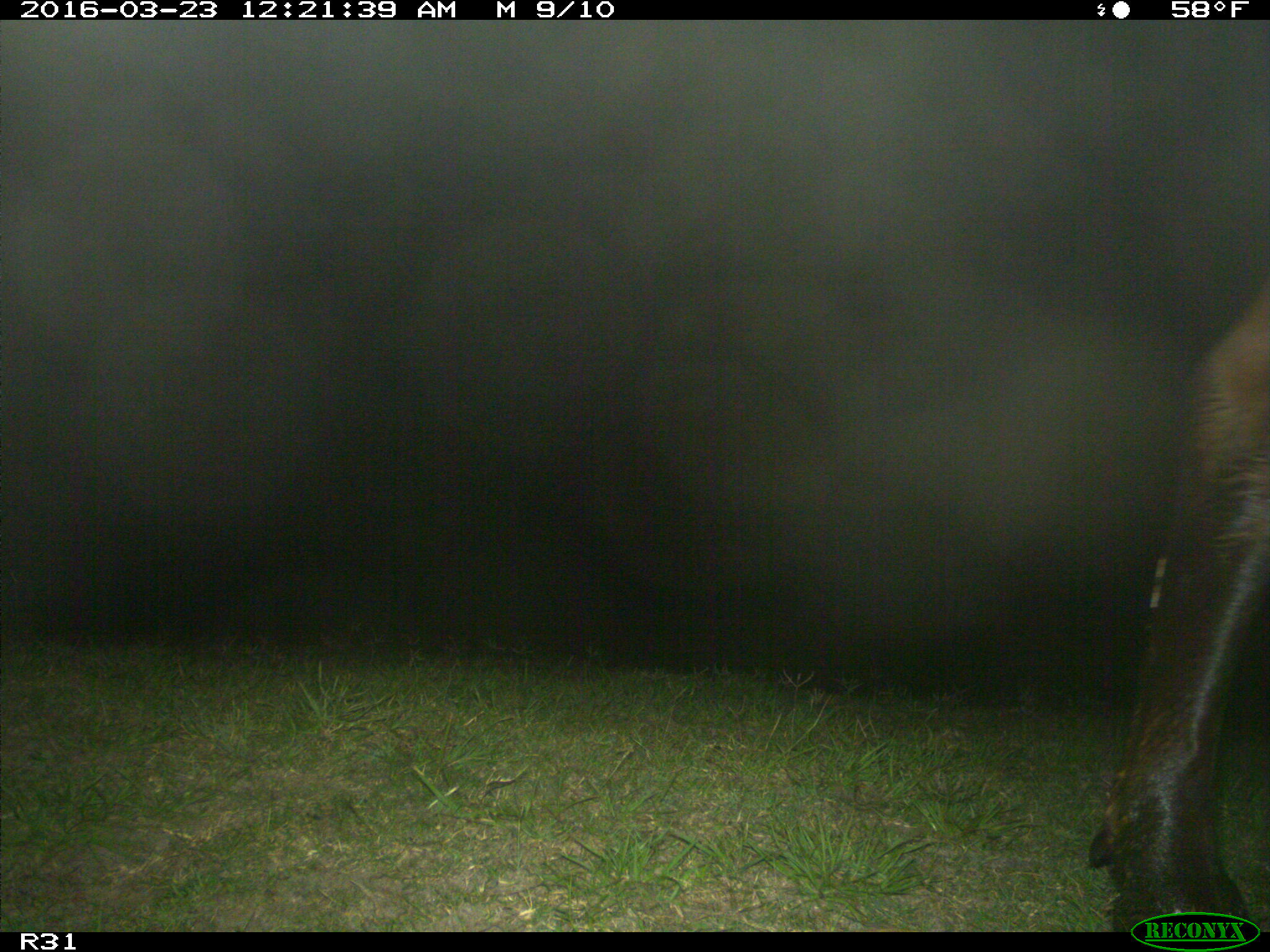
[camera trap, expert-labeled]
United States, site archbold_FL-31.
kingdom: Animalia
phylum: Chordata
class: Mammalia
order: Artiodactyla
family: Bovidae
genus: Bos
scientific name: Bos taurus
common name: domestic cow